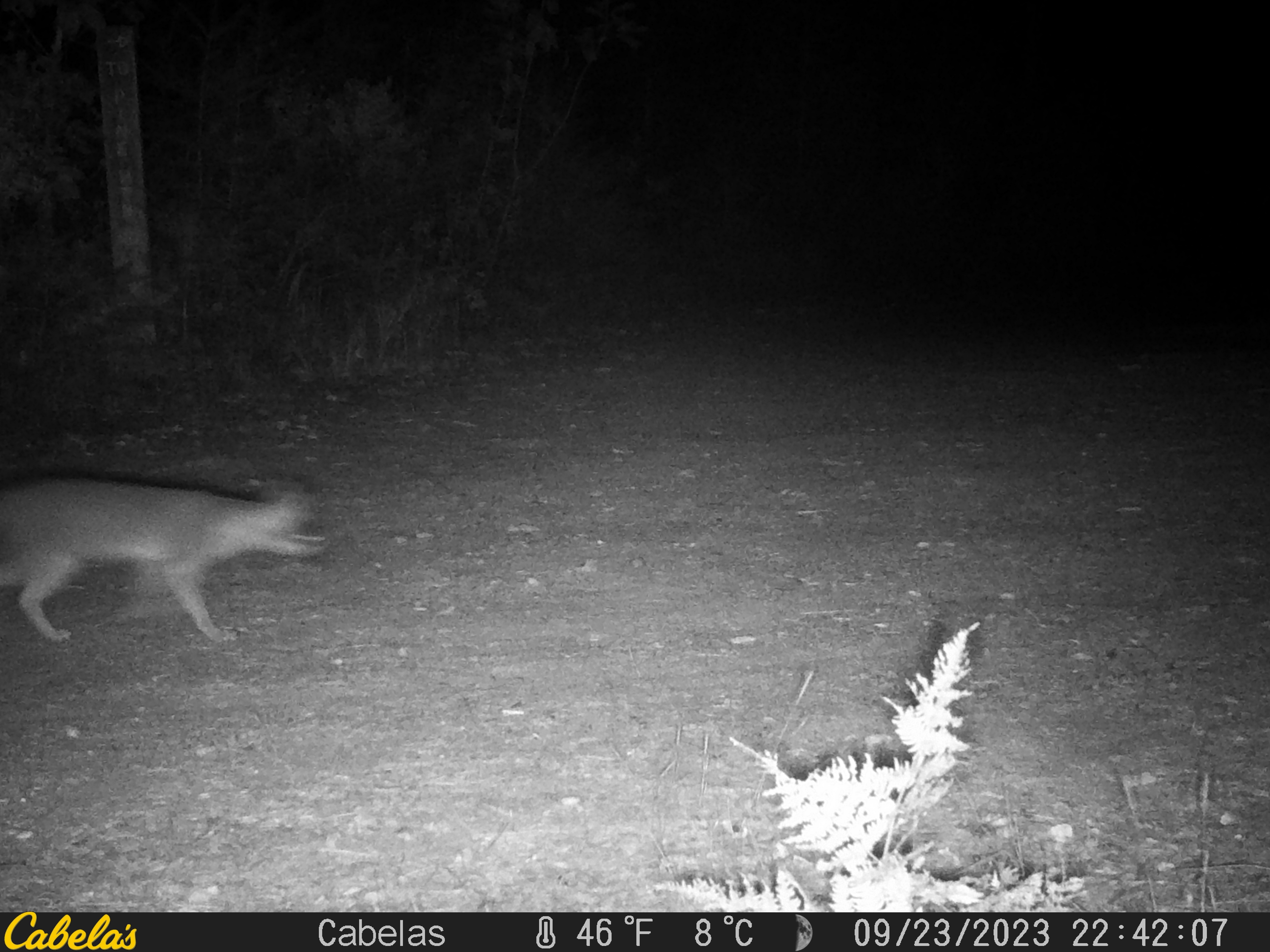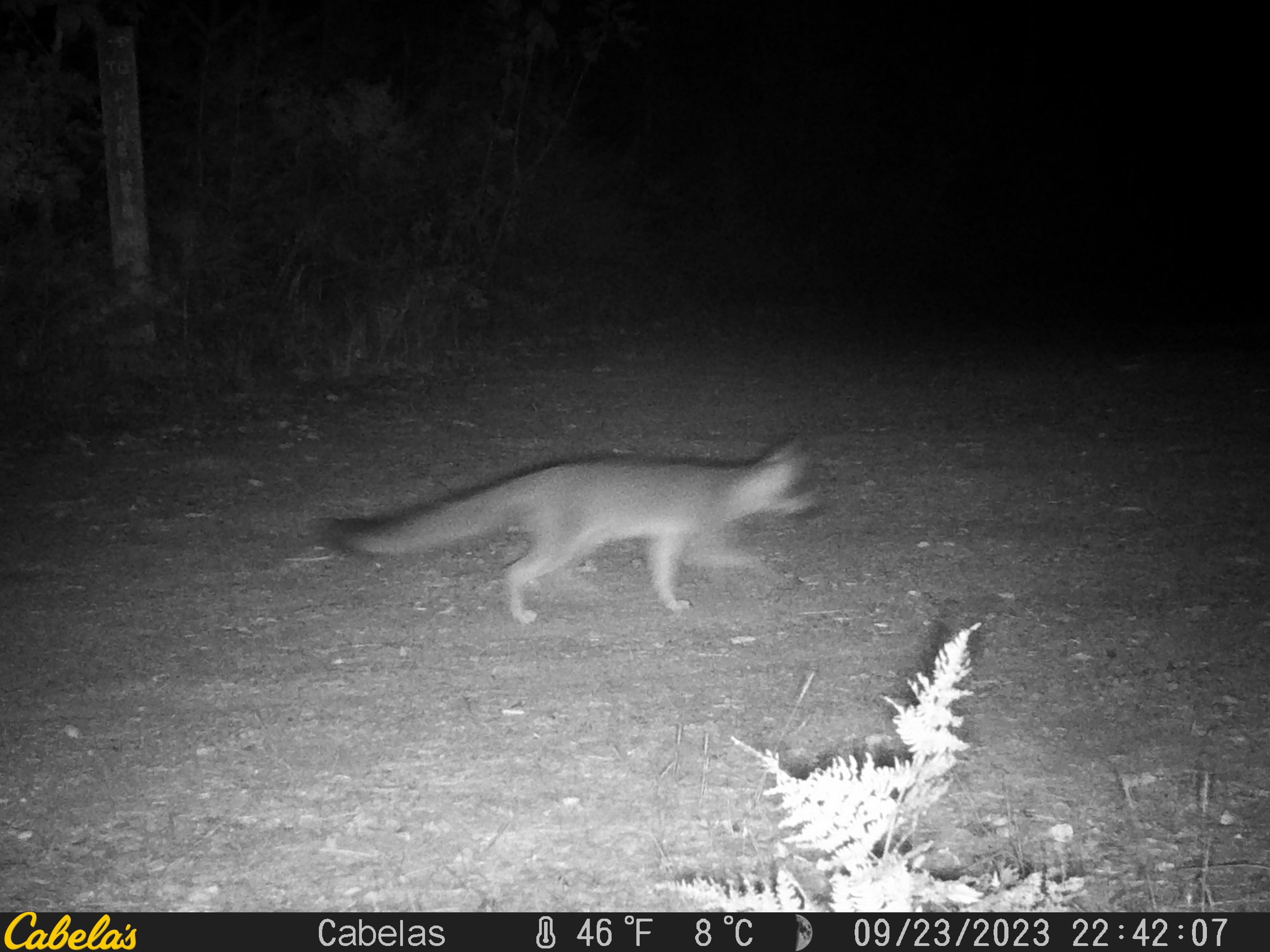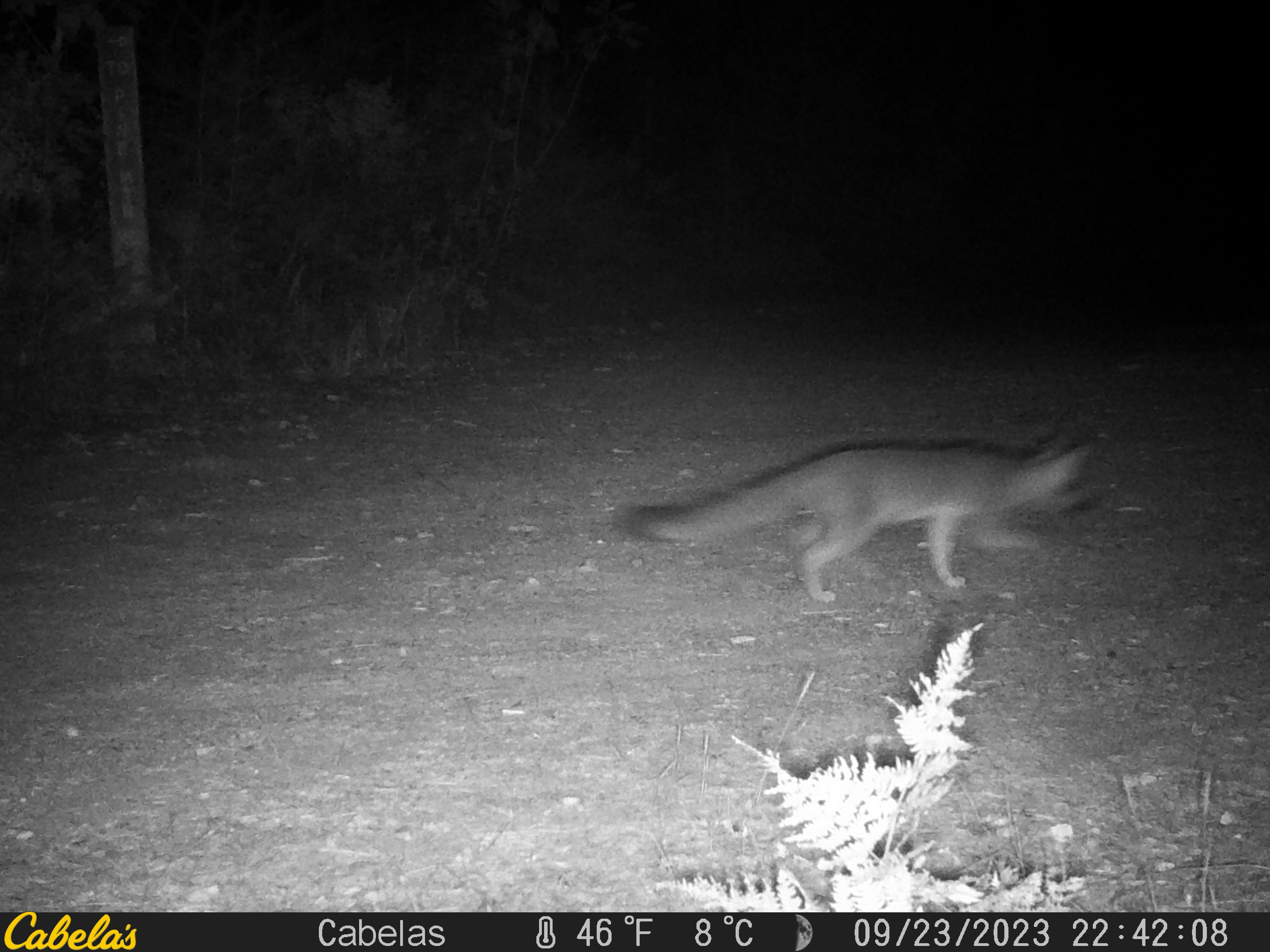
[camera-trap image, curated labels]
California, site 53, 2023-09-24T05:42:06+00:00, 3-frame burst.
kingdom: Animalia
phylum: Chordata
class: Mammalia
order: Carnivora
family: Canidae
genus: Urocyon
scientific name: Urocyon cinereoargenteus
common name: gray fox